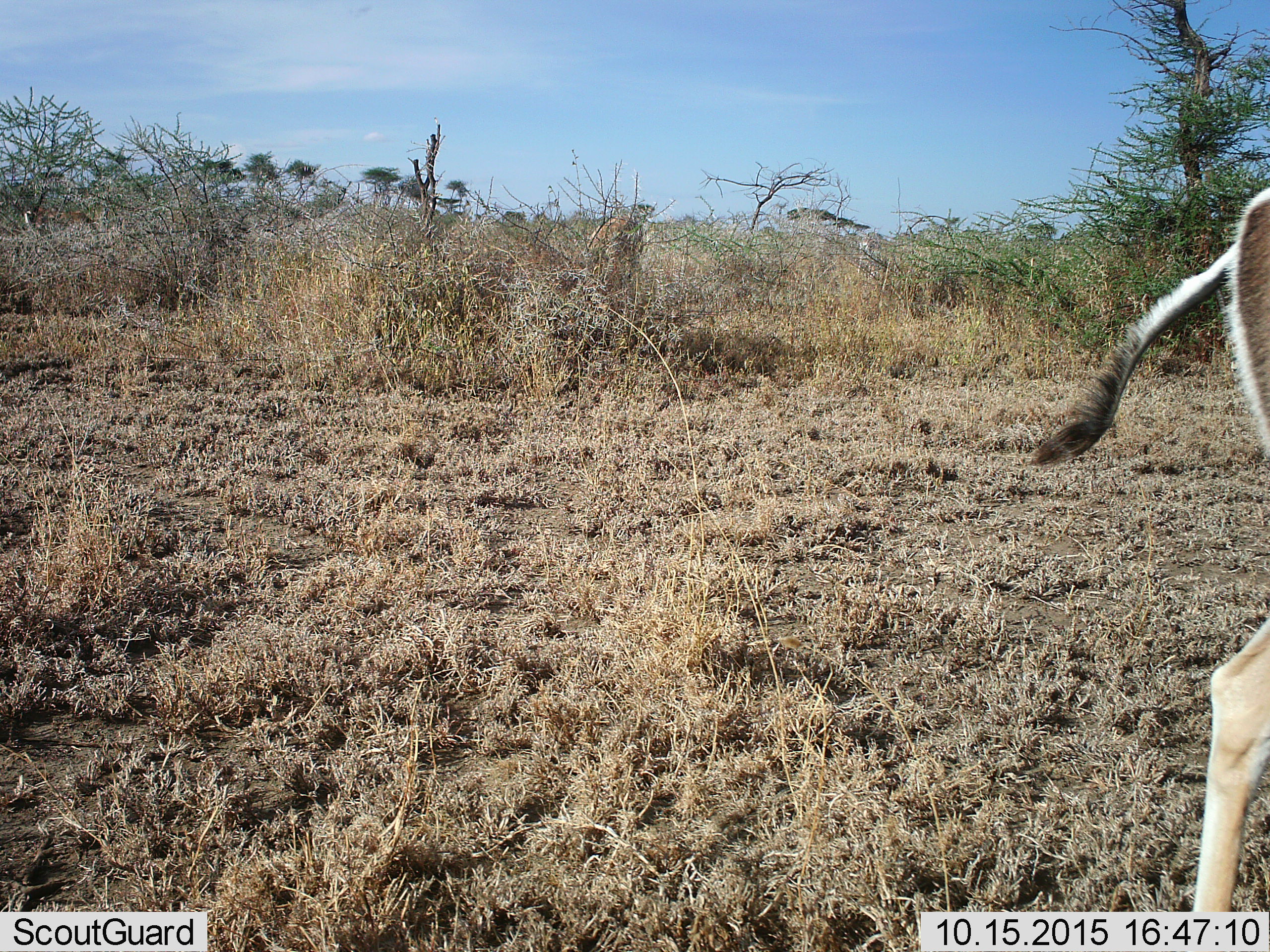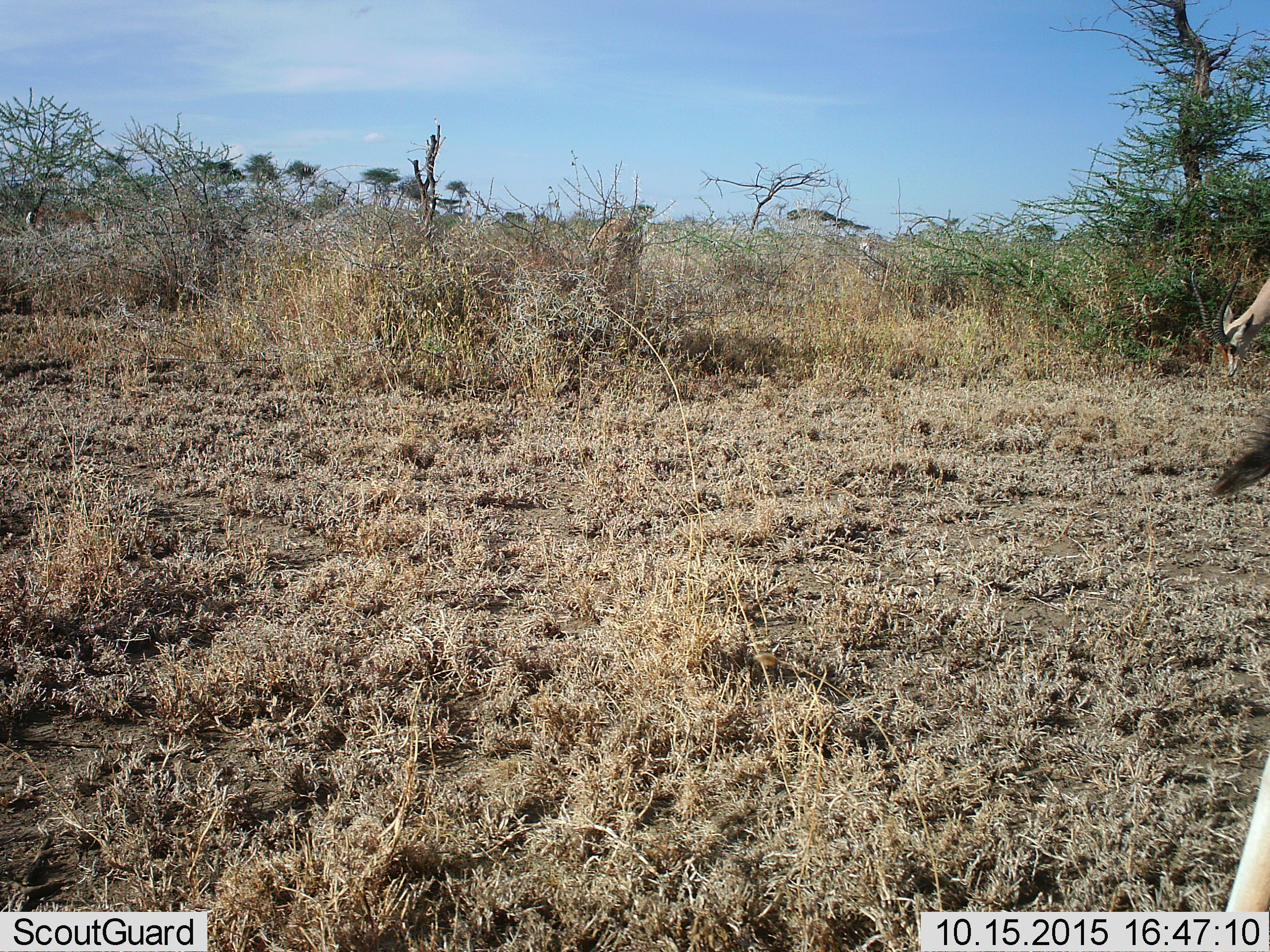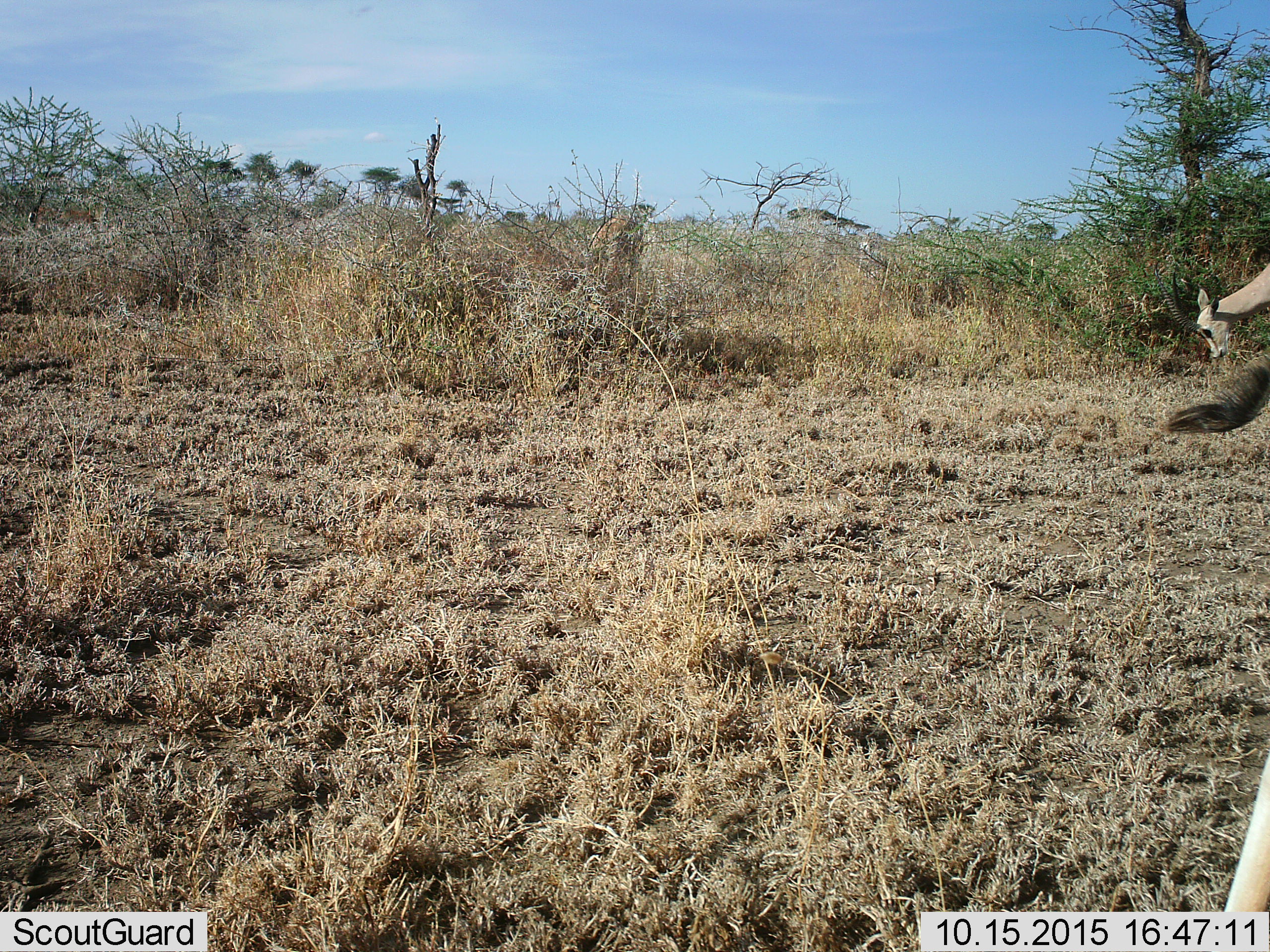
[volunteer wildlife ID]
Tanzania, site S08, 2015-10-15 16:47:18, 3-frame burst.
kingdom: Animalia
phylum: Chordata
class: Mammalia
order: Artiodactyla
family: Bovidae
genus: Nanger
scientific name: Nanger granti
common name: grant's gazelle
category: gazellegrants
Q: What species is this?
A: Gazellegrants (grant's gazelle) (Nanger granti).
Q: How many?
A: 2.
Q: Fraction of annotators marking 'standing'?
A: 40%.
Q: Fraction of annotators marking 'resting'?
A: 0%.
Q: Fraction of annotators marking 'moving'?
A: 60%.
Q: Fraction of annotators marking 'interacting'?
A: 0%.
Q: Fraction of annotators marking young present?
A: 0%.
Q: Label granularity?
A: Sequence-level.